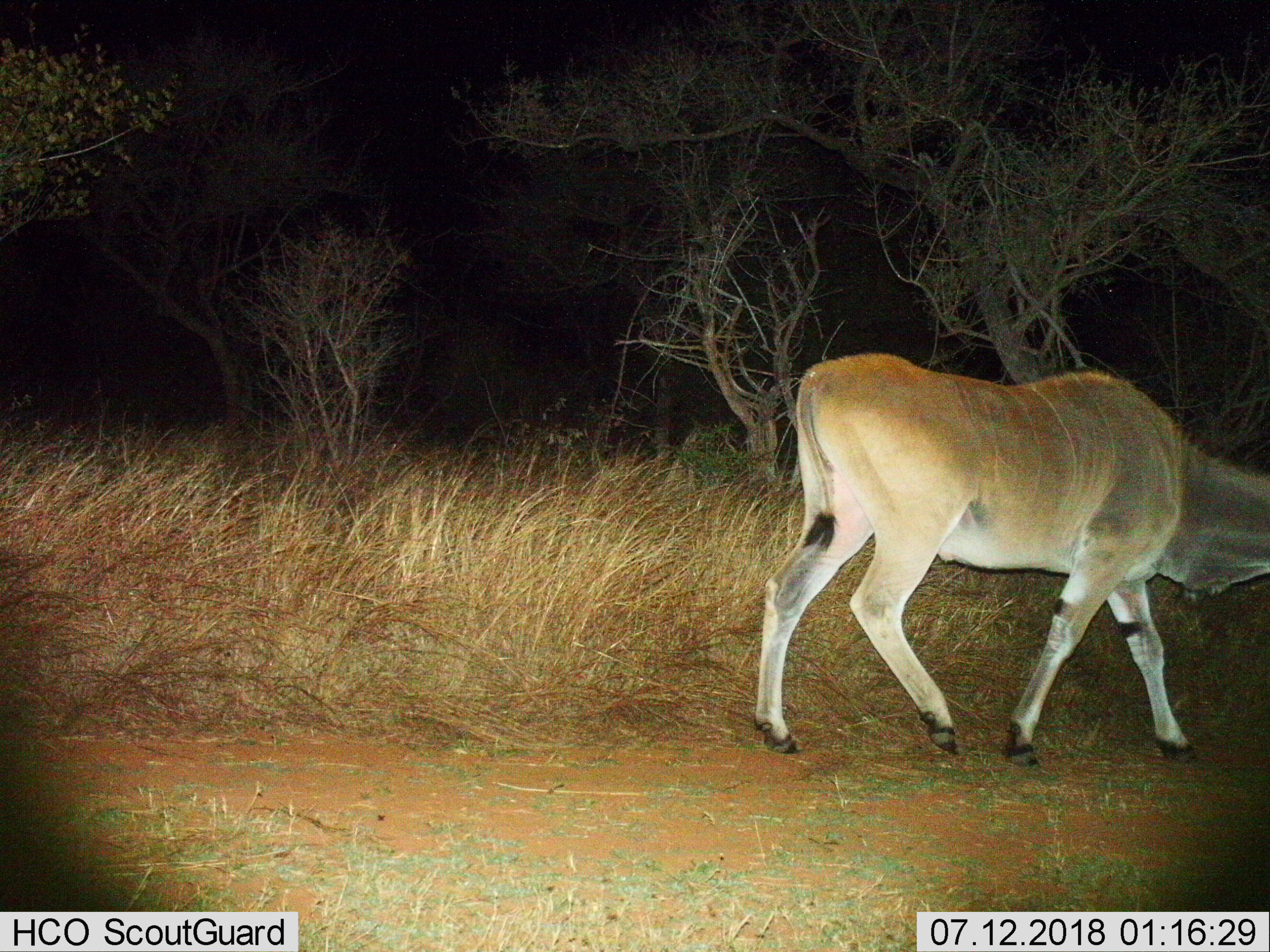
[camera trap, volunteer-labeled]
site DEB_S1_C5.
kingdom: Animalia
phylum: Chordata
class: Mammalia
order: Artiodactyla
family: Bovidae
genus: Tragelaphus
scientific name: Tragelaphus oryx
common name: eland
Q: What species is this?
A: Eland (Tragelaphus oryx).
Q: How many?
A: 1.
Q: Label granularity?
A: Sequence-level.